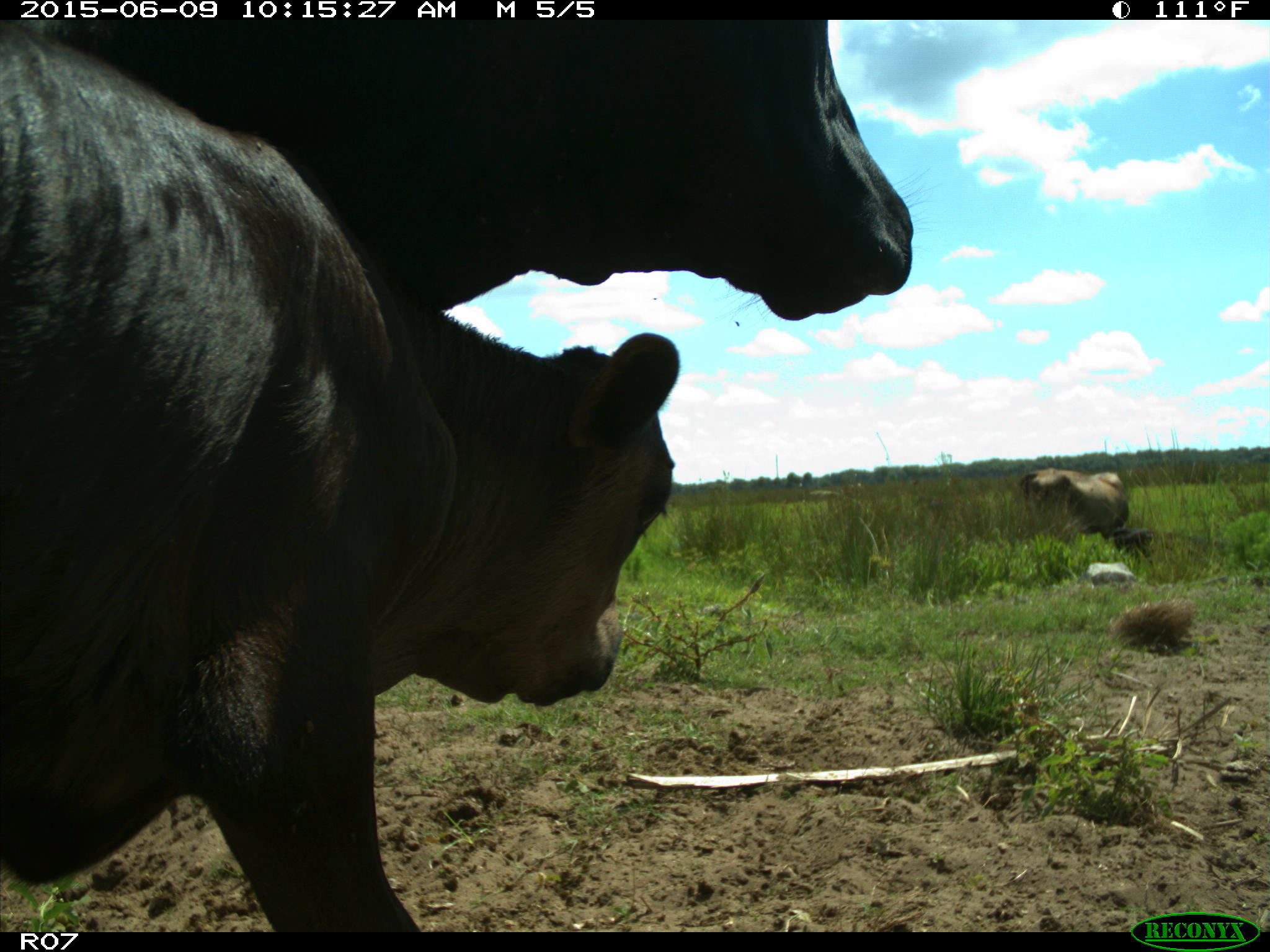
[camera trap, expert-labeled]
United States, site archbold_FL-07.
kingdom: Animalia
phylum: Chordata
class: Mammalia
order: Artiodactyla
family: Bovidae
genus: Bos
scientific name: Bos taurus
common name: domestic cow